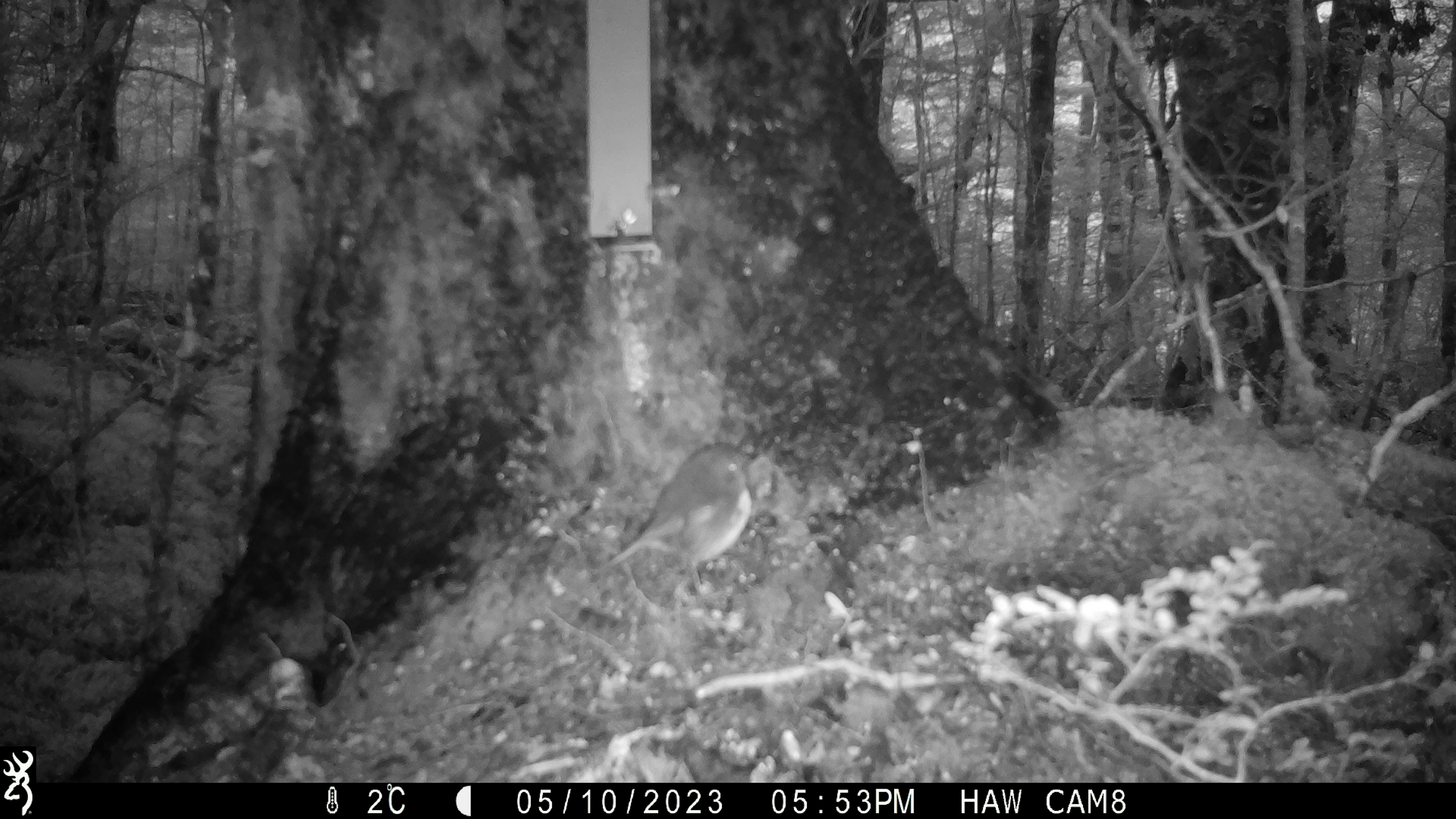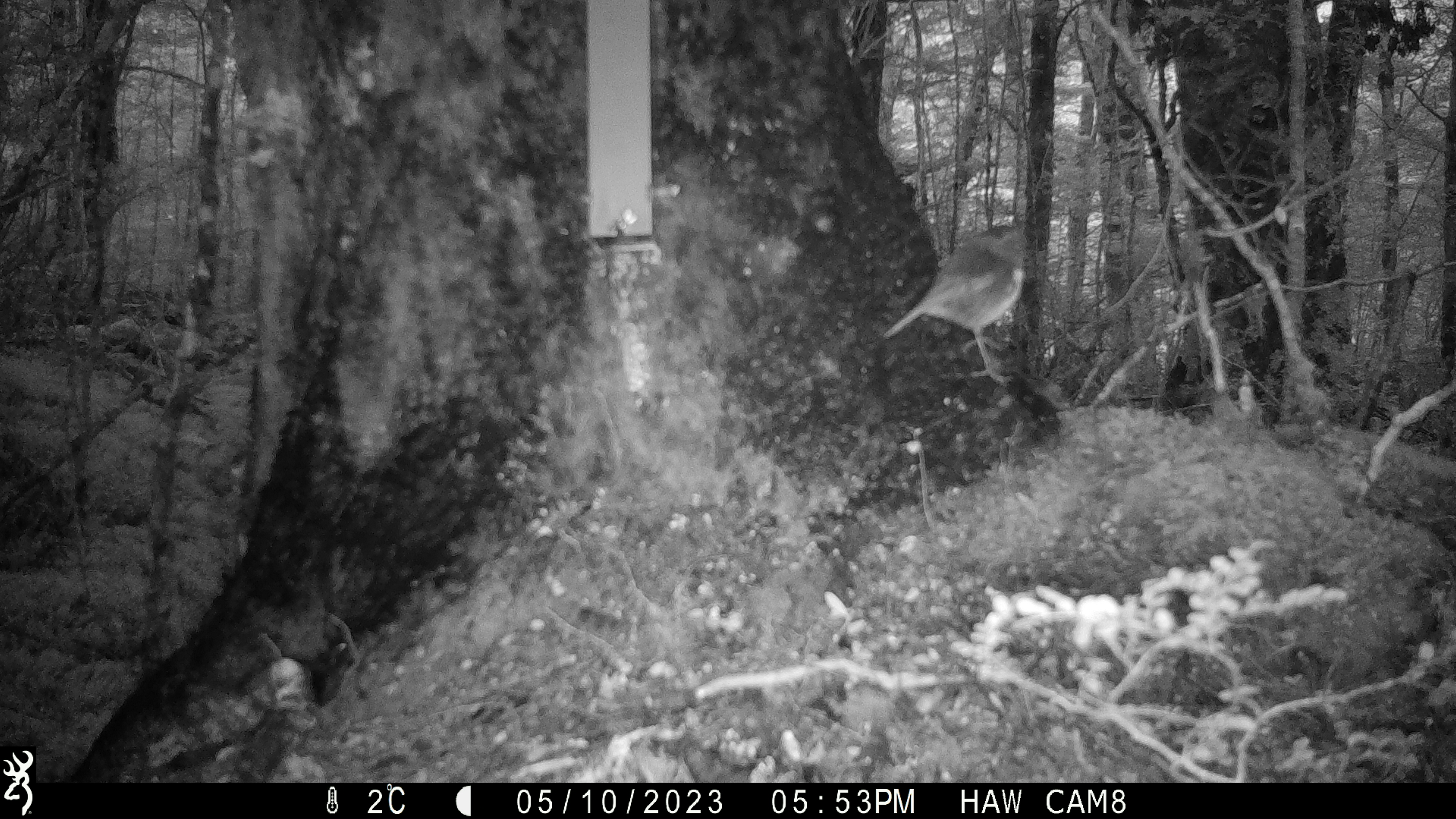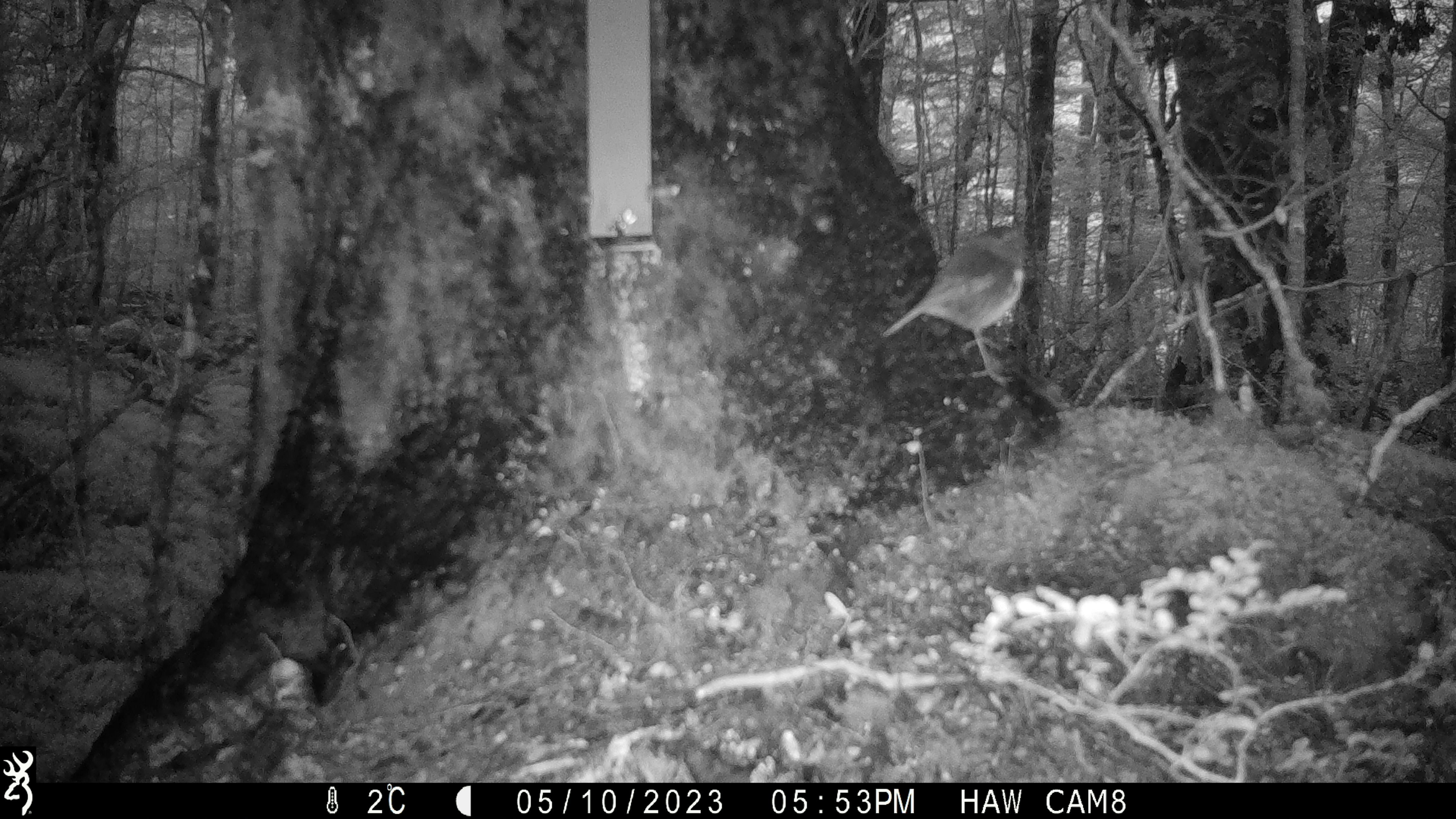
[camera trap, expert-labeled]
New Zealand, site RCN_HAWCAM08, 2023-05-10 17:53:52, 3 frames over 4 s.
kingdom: Animalia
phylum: Chordata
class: Aves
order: Passeriformes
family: Petroicidae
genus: Petroica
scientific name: Petroica australis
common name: new zealand robin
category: robin